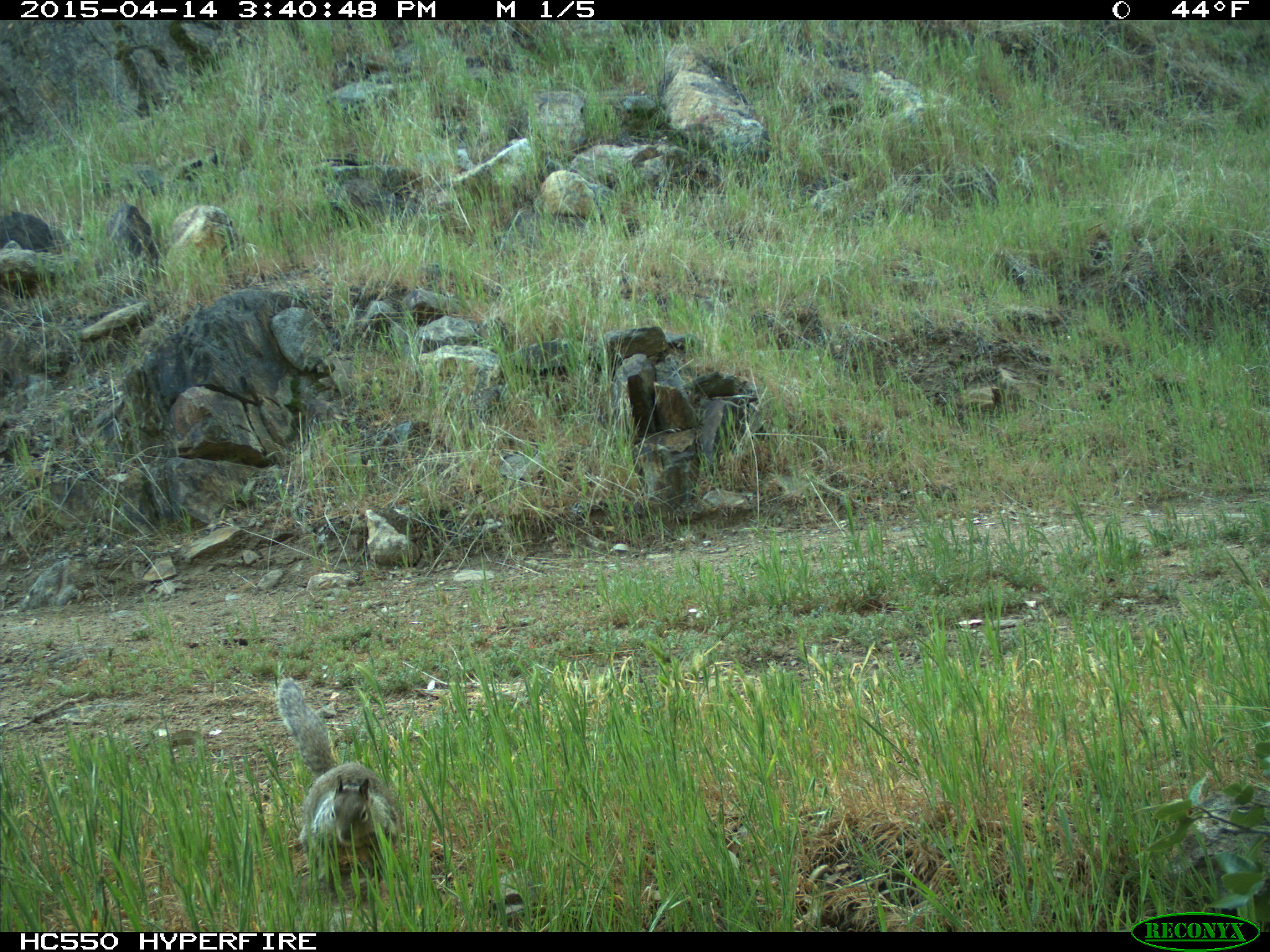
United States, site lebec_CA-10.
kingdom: Animalia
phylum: Chordata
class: Mammalia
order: Rodentia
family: Sciuridae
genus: Otospermophilus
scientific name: Otospermophilus beecheyi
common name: california ground squirrel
Otospermophilus beecheyi (california ground squirrel).